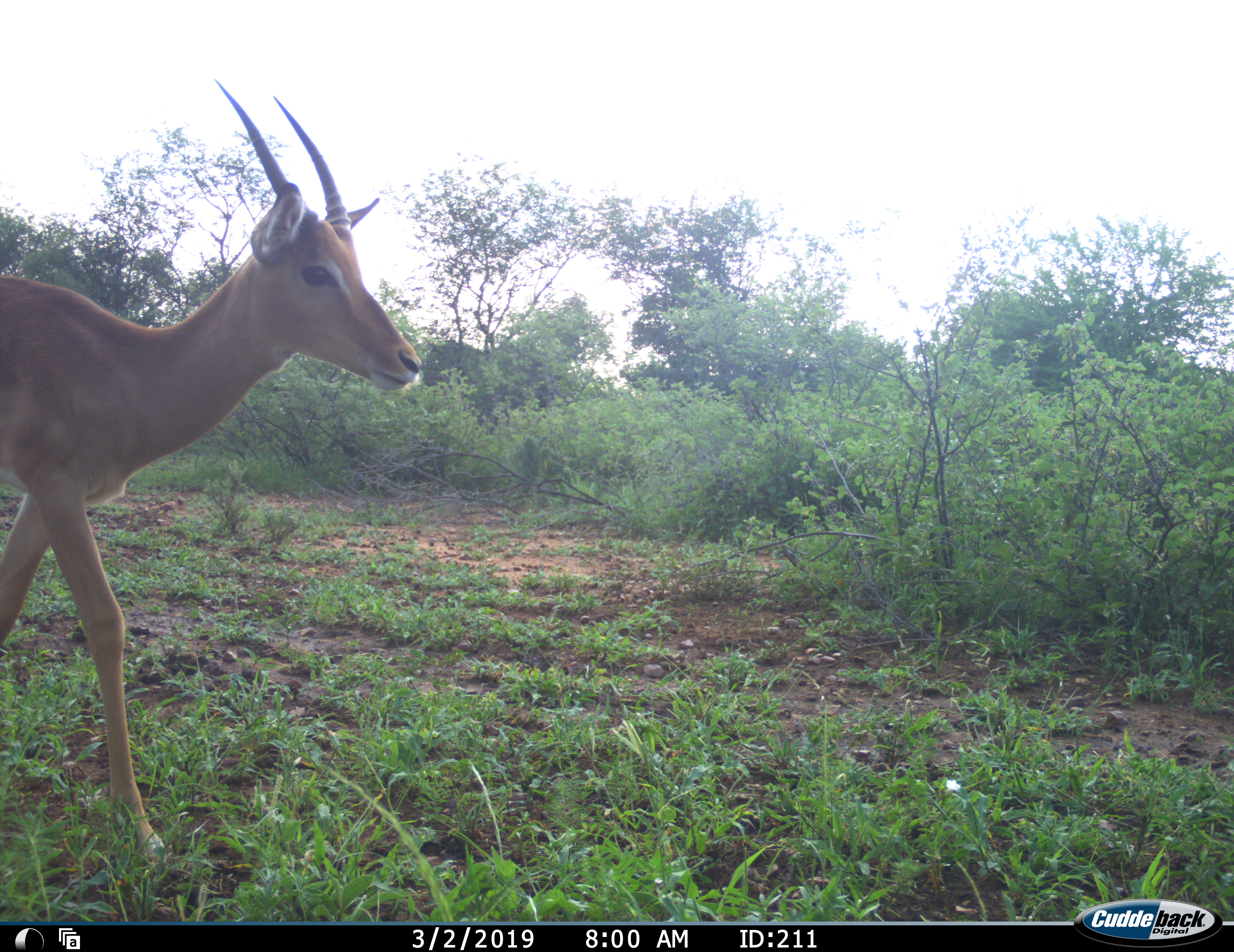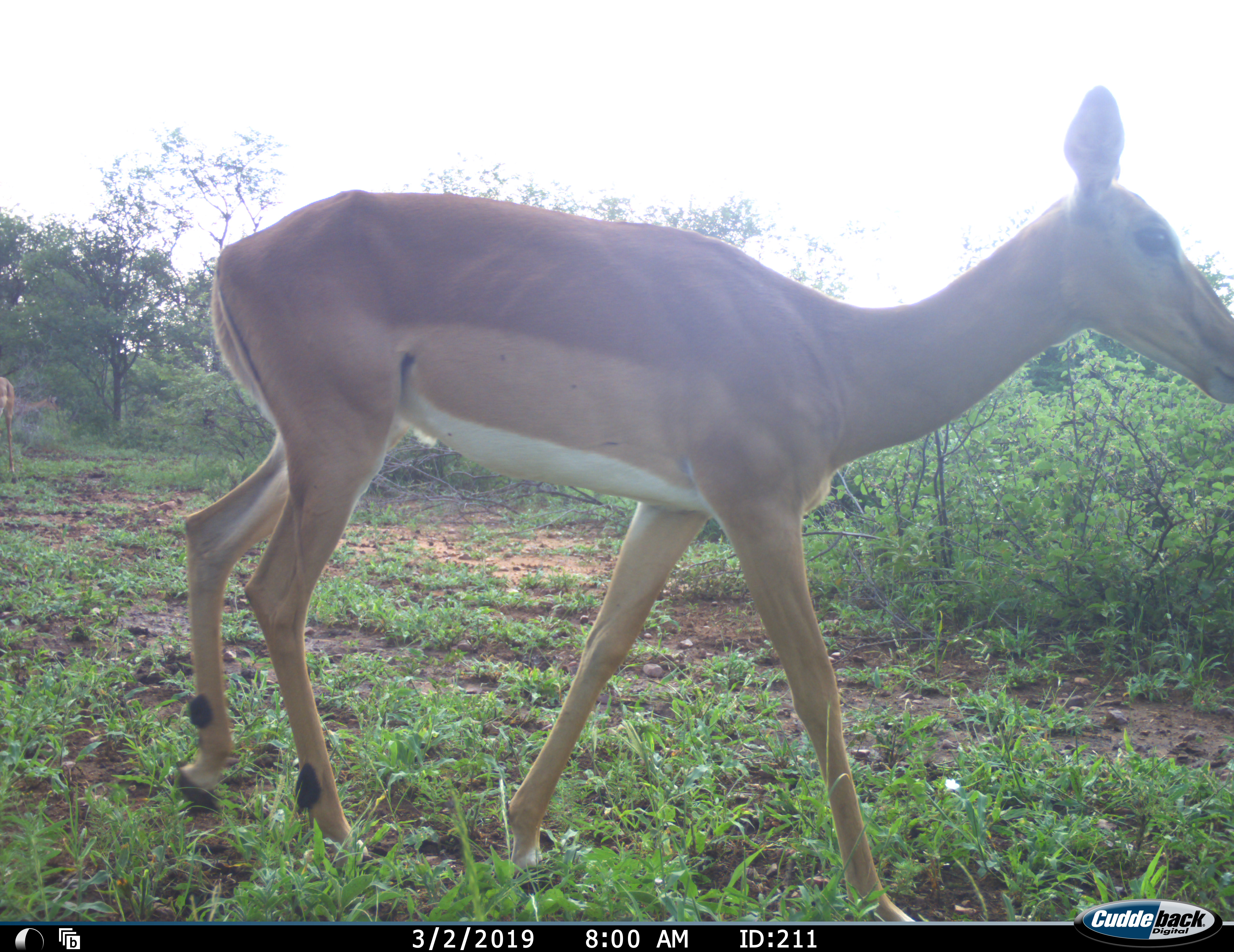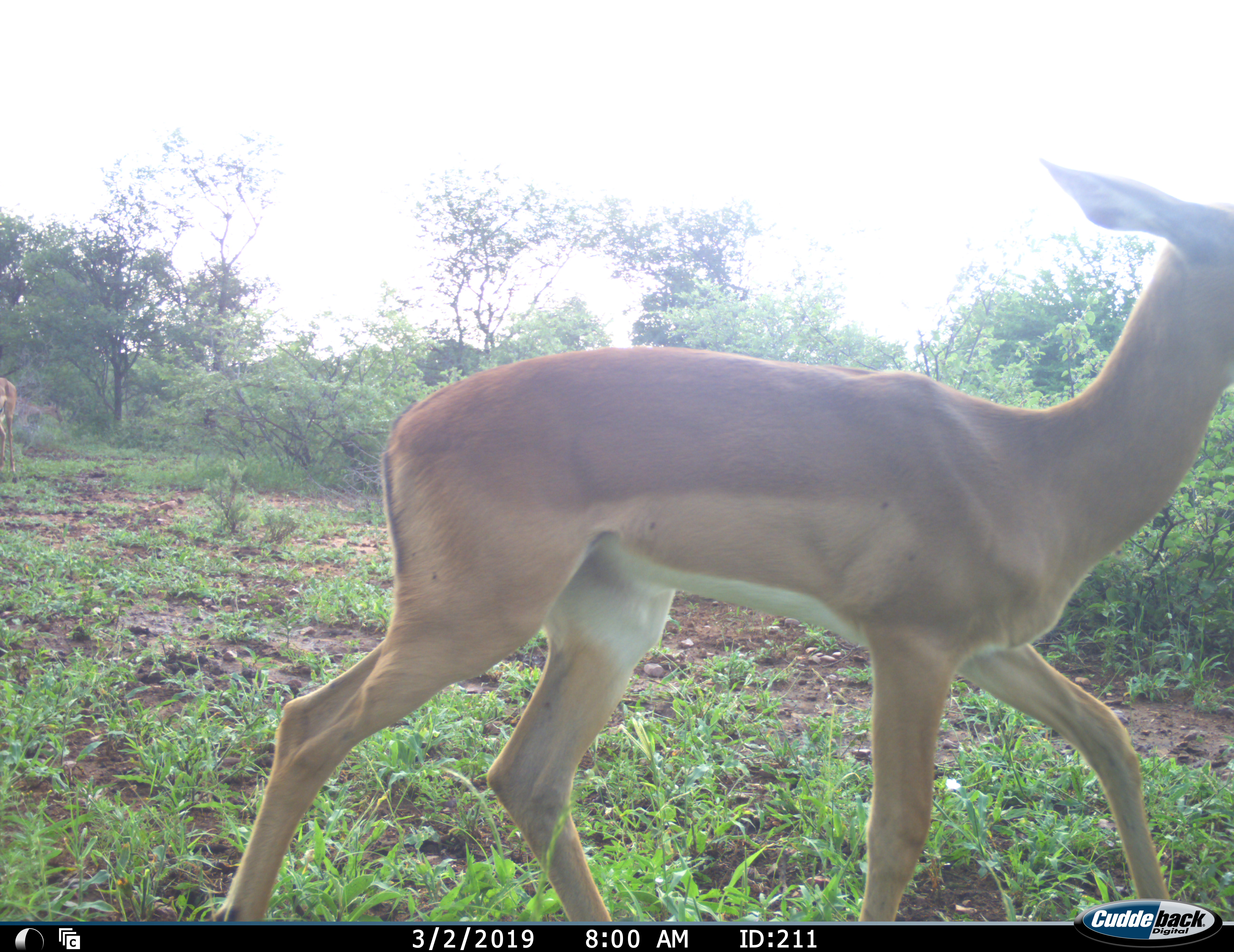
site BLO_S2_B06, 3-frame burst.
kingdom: Animalia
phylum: Chordata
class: Mammalia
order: Artiodactyla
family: Bovidae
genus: Aepyceros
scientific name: Aepyceros melampus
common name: impala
Impala (Aepyceros melampus), count 1. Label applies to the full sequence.